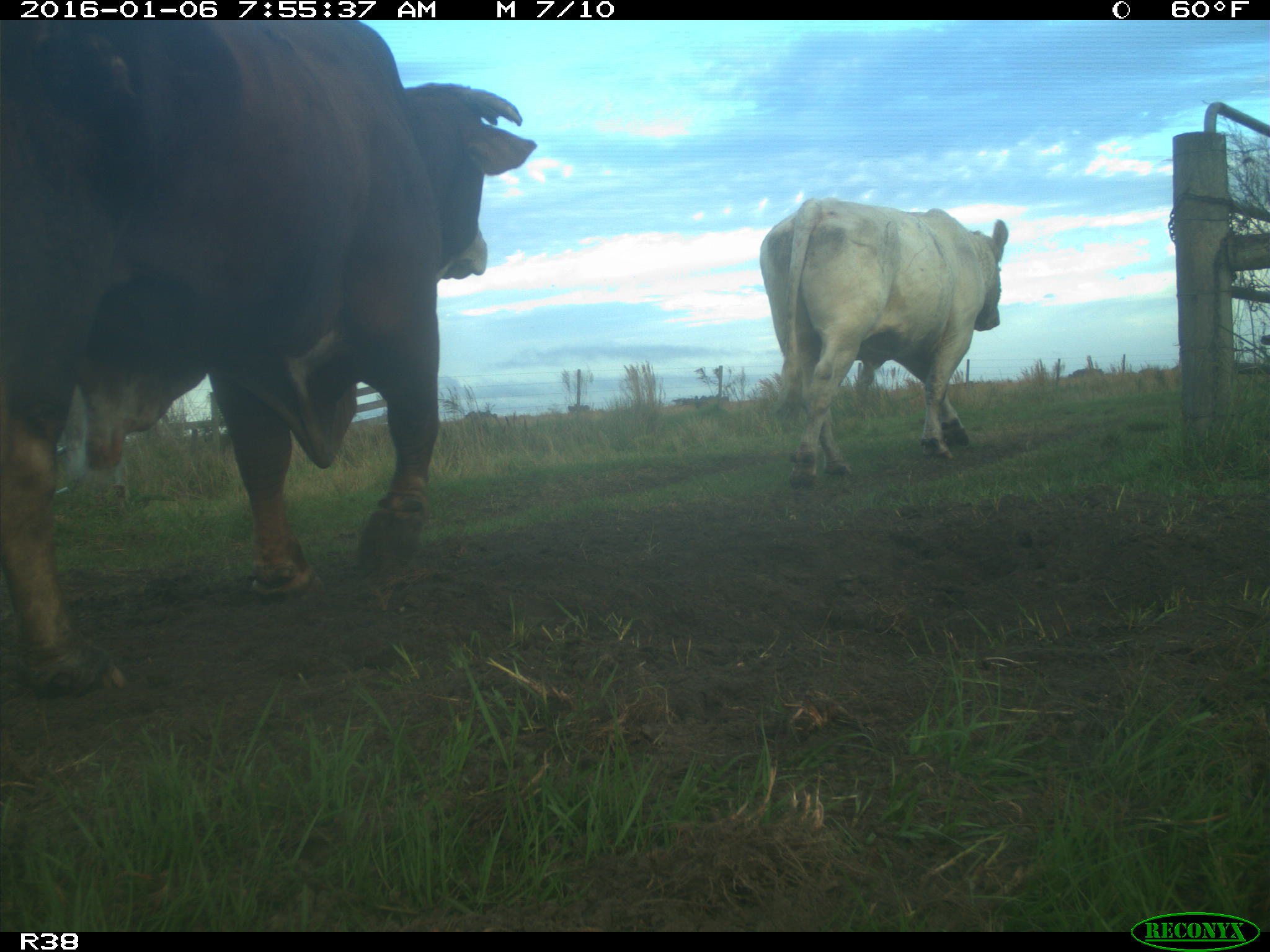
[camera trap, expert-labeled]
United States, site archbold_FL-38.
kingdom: Animalia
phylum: Chordata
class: Mammalia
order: Artiodactyla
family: Bovidae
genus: Bos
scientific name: Bos taurus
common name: domestic cow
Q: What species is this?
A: Bos taurus (domestic cow).